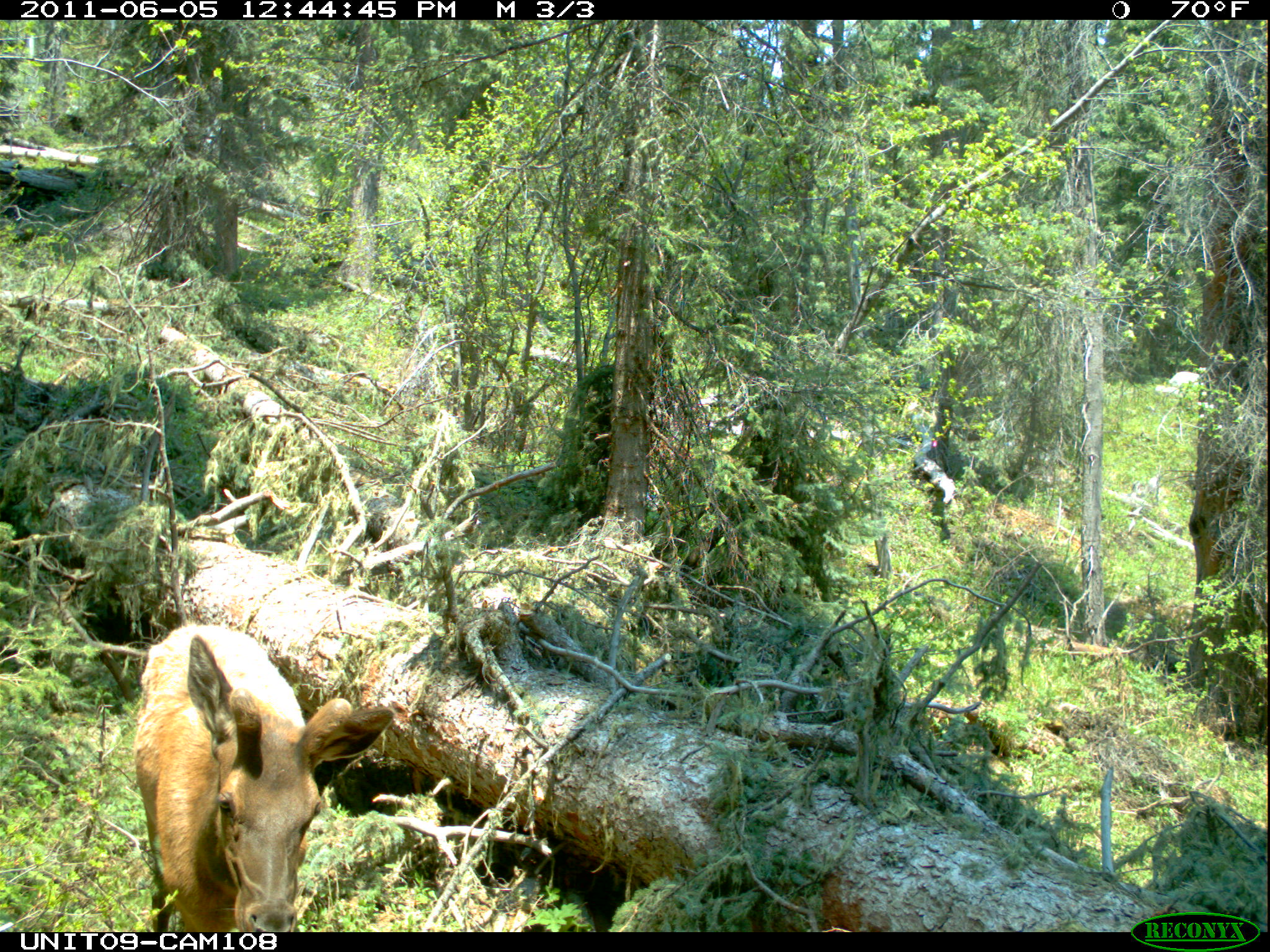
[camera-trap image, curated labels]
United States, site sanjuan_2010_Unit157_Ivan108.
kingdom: Animalia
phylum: Chordata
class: Mammalia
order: Artiodactyla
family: Cervidae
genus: Cervus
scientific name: Cervus elaphus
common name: red deer